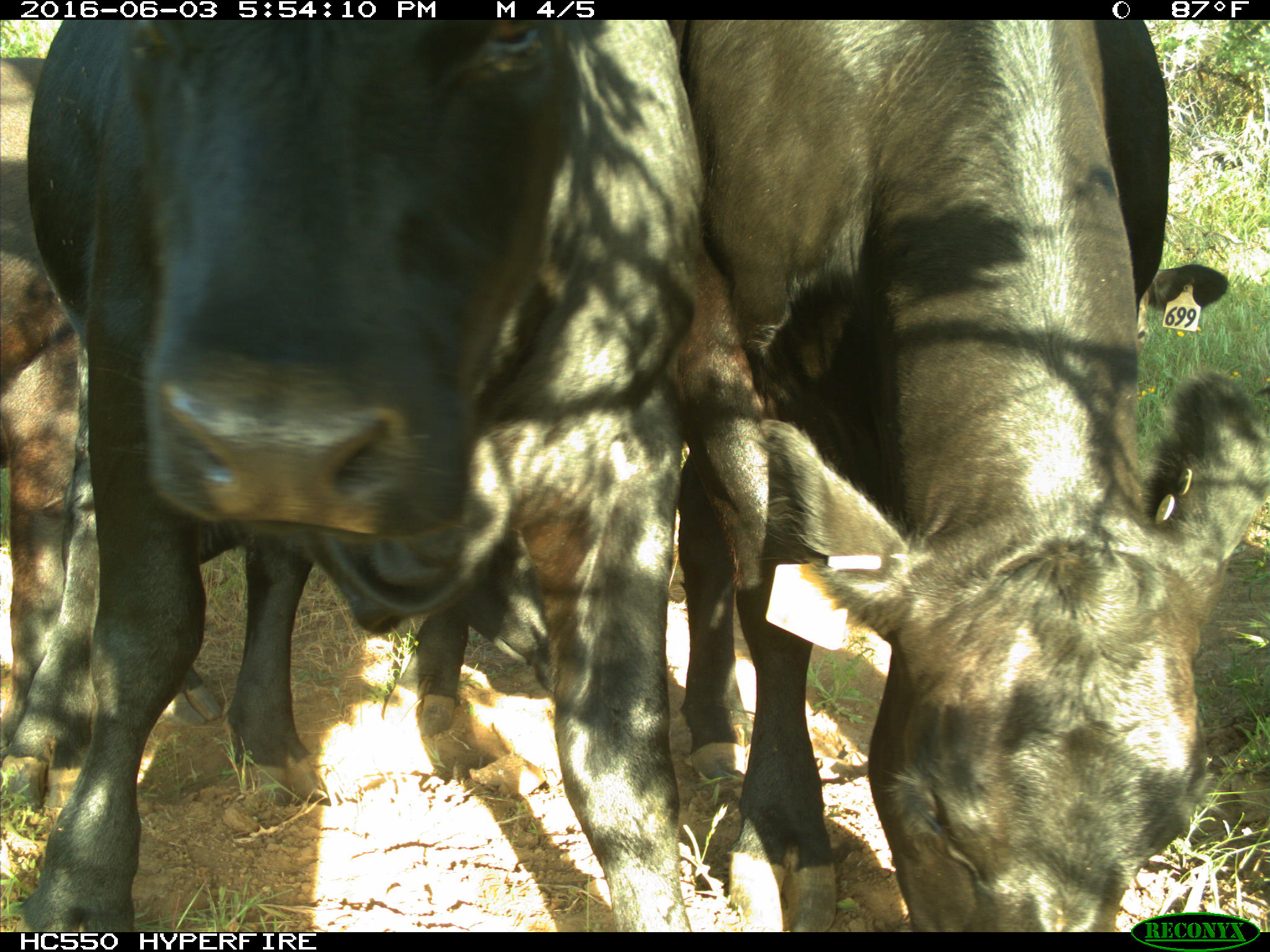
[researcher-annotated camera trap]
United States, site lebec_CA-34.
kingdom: Animalia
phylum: Chordata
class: Mammalia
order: Artiodactyla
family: Bovidae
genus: Bos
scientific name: Bos taurus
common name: domestic cow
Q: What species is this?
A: Bos taurus (domestic cow).